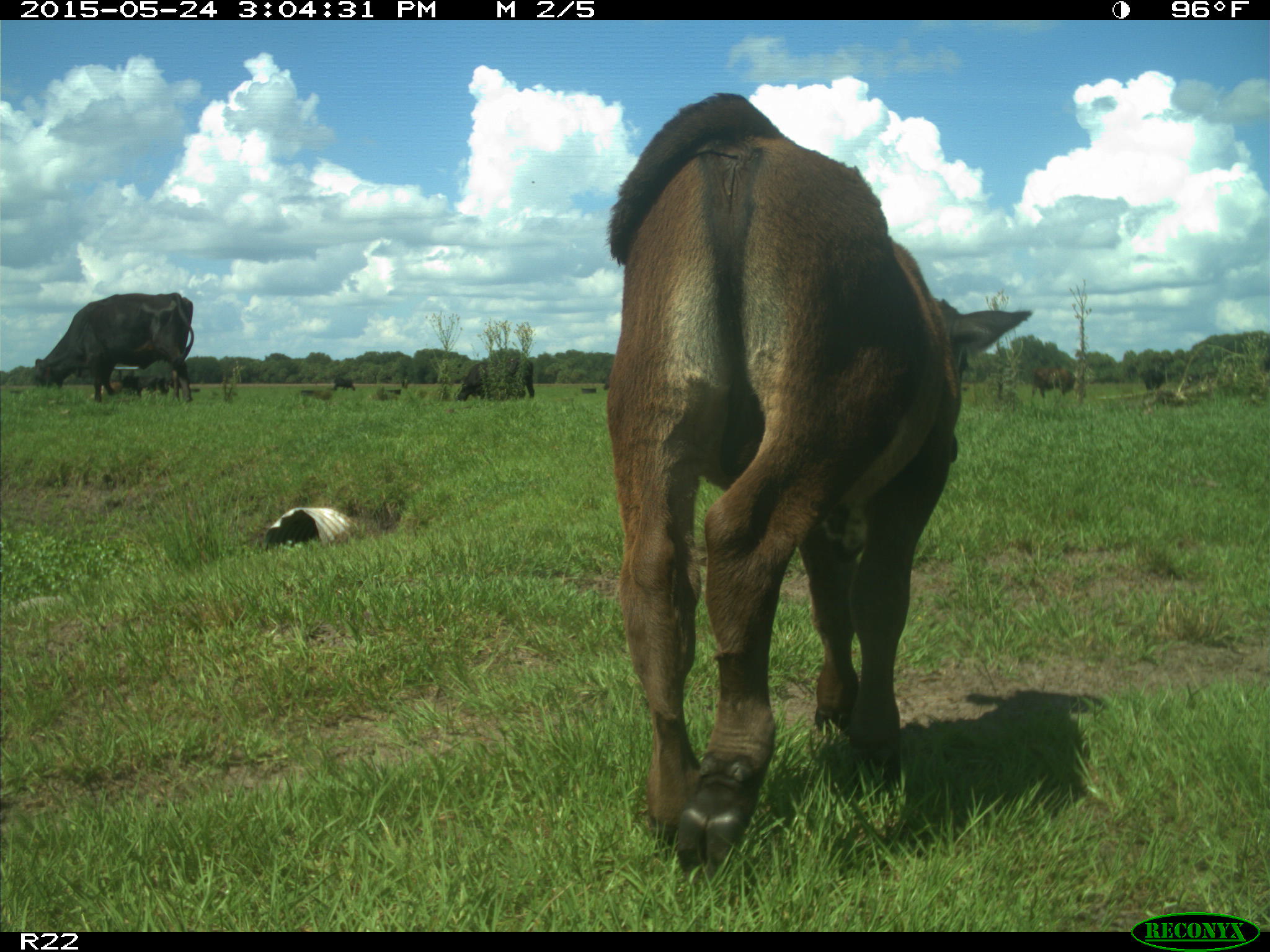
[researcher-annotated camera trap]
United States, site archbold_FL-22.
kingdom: Animalia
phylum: Chordata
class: Mammalia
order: Artiodactyla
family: Bovidae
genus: Bos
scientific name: Bos taurus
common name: domestic cow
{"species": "Bos taurus (domestic cow)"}